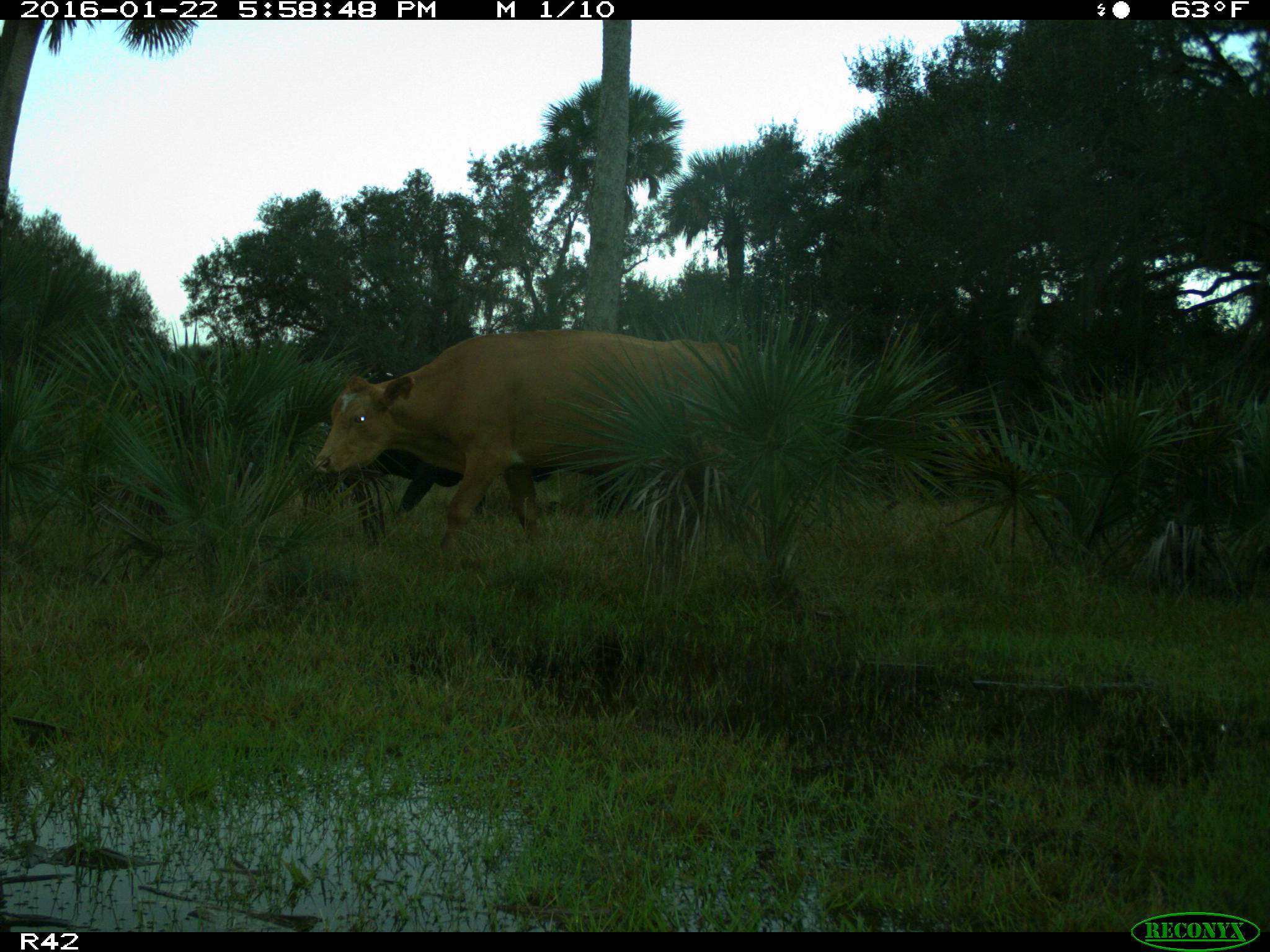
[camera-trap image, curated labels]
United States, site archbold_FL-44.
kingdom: Animalia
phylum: Chordata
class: Mammalia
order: Artiodactyla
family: Bovidae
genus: Bos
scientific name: Bos taurus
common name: domestic cow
Bos taurus (domestic cow).